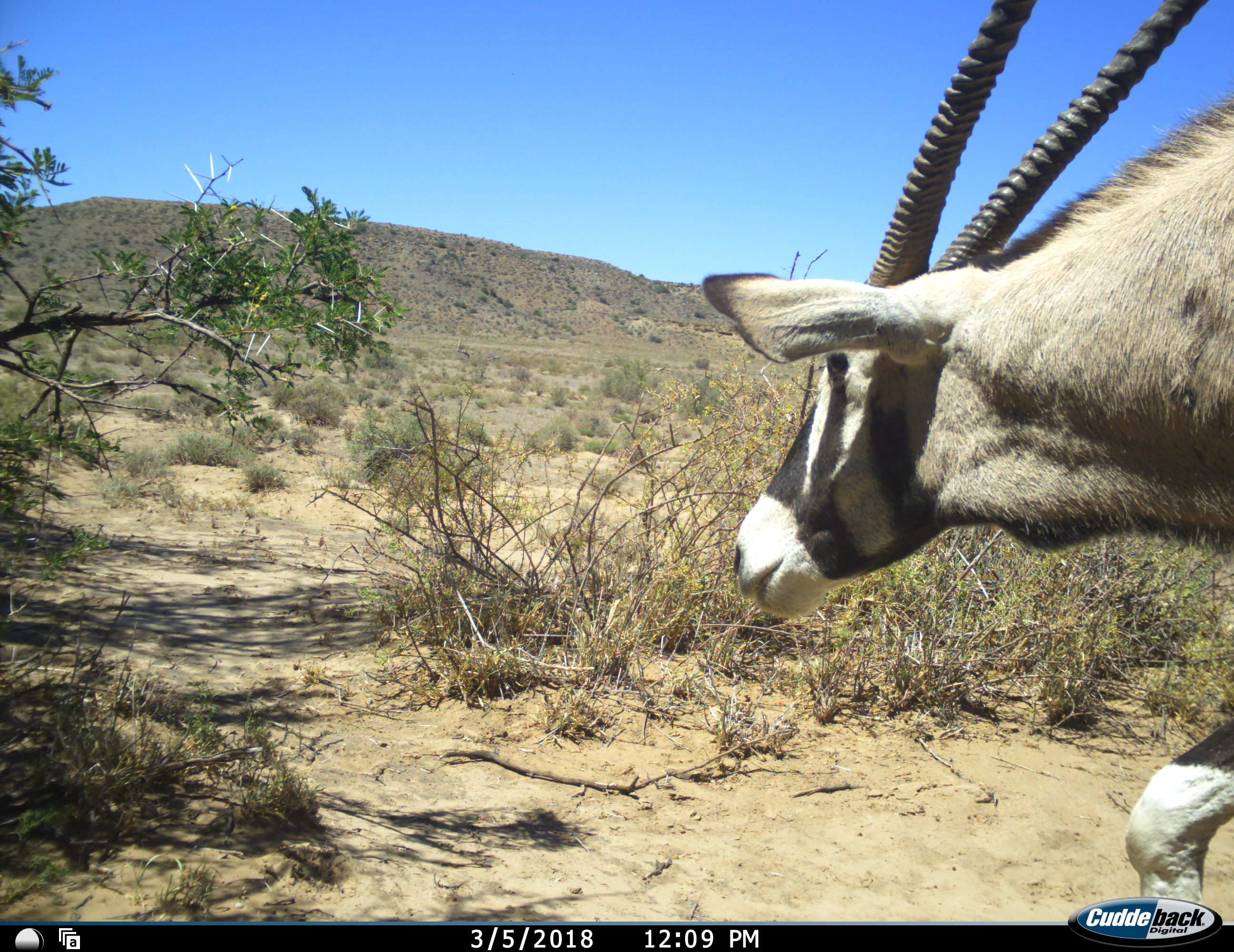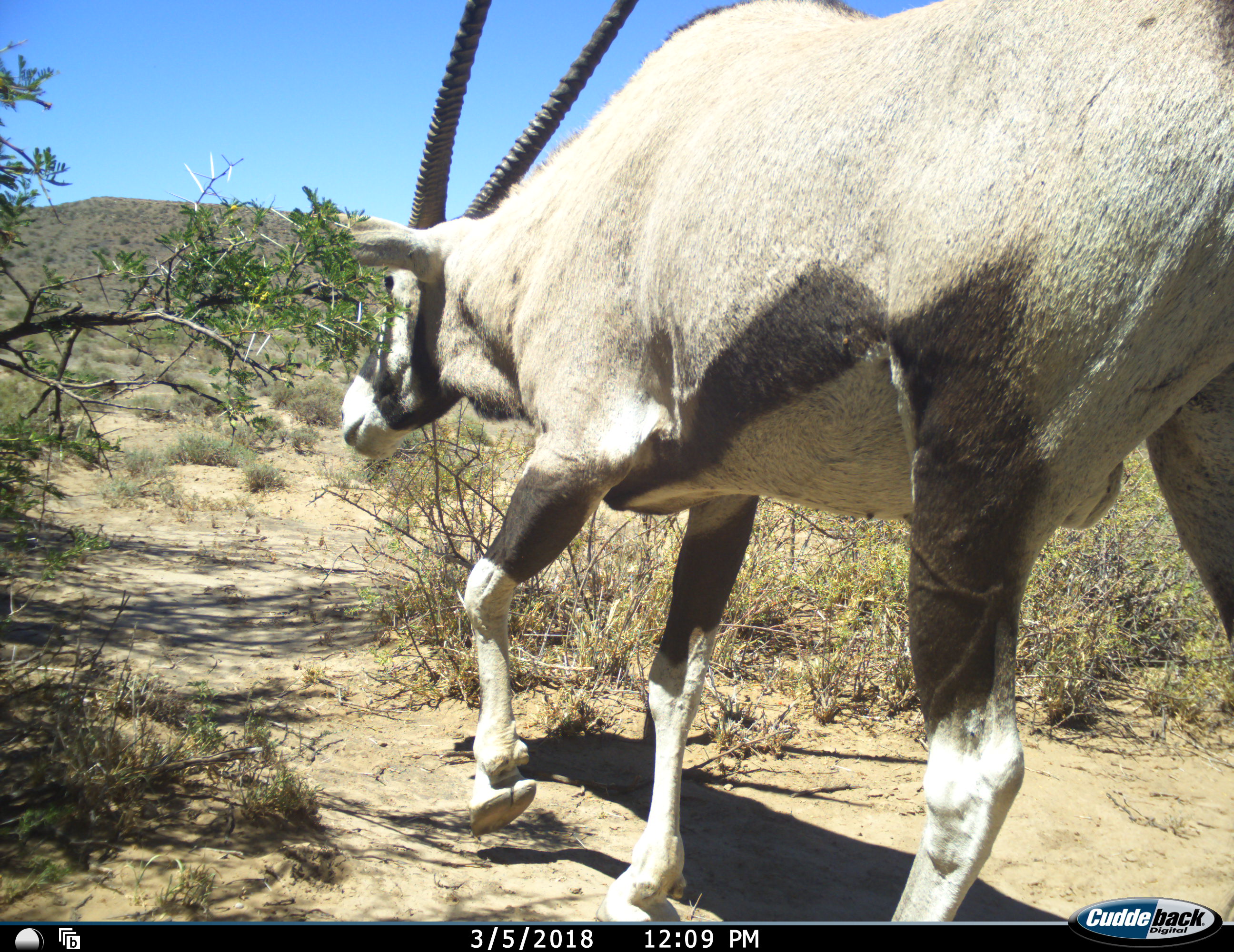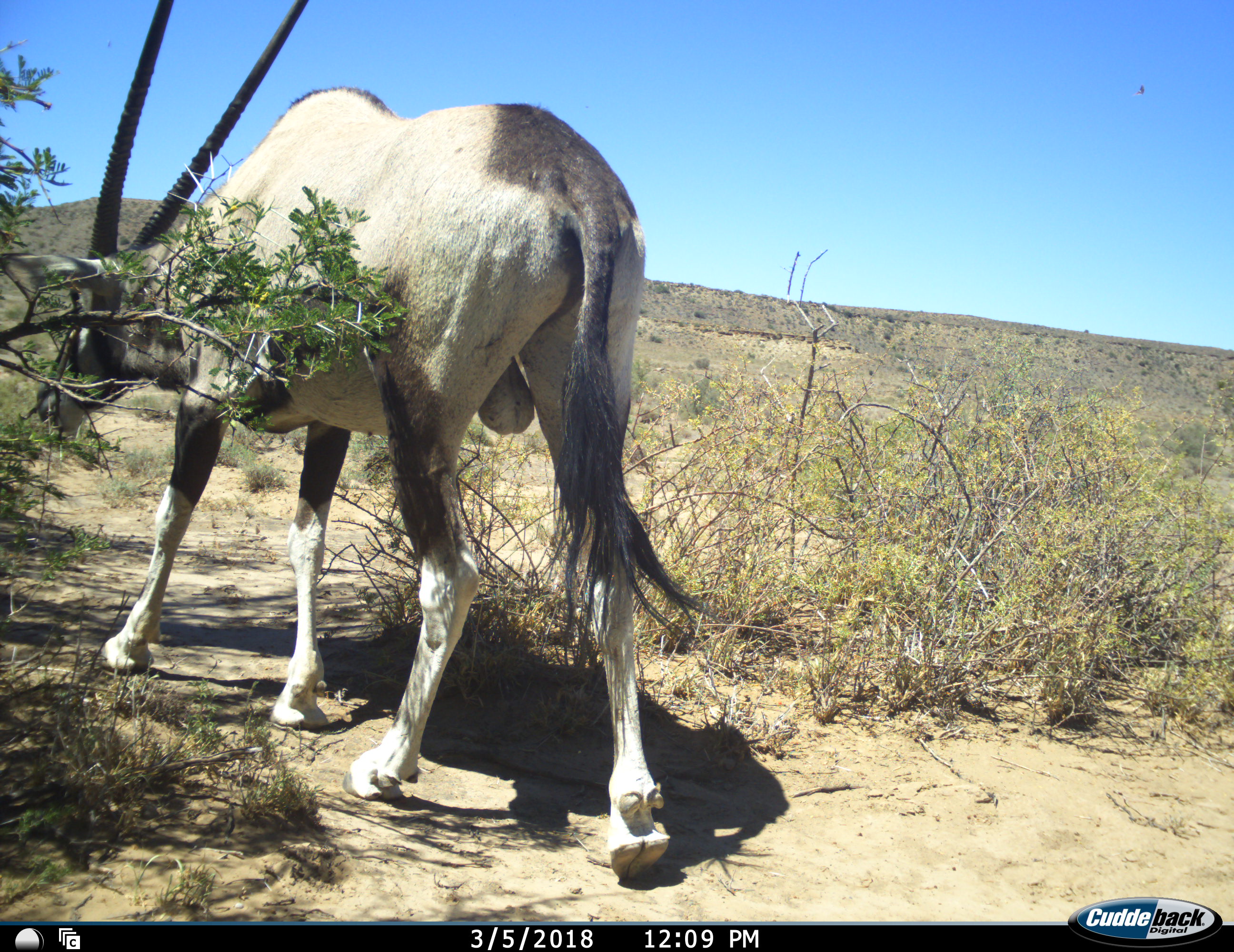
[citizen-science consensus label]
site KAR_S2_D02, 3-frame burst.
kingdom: Animalia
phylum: Chordata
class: Mammalia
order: Artiodactyla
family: Bovidae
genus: Oryx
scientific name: Oryx gazella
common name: gemsbok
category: oryx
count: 1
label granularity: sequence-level